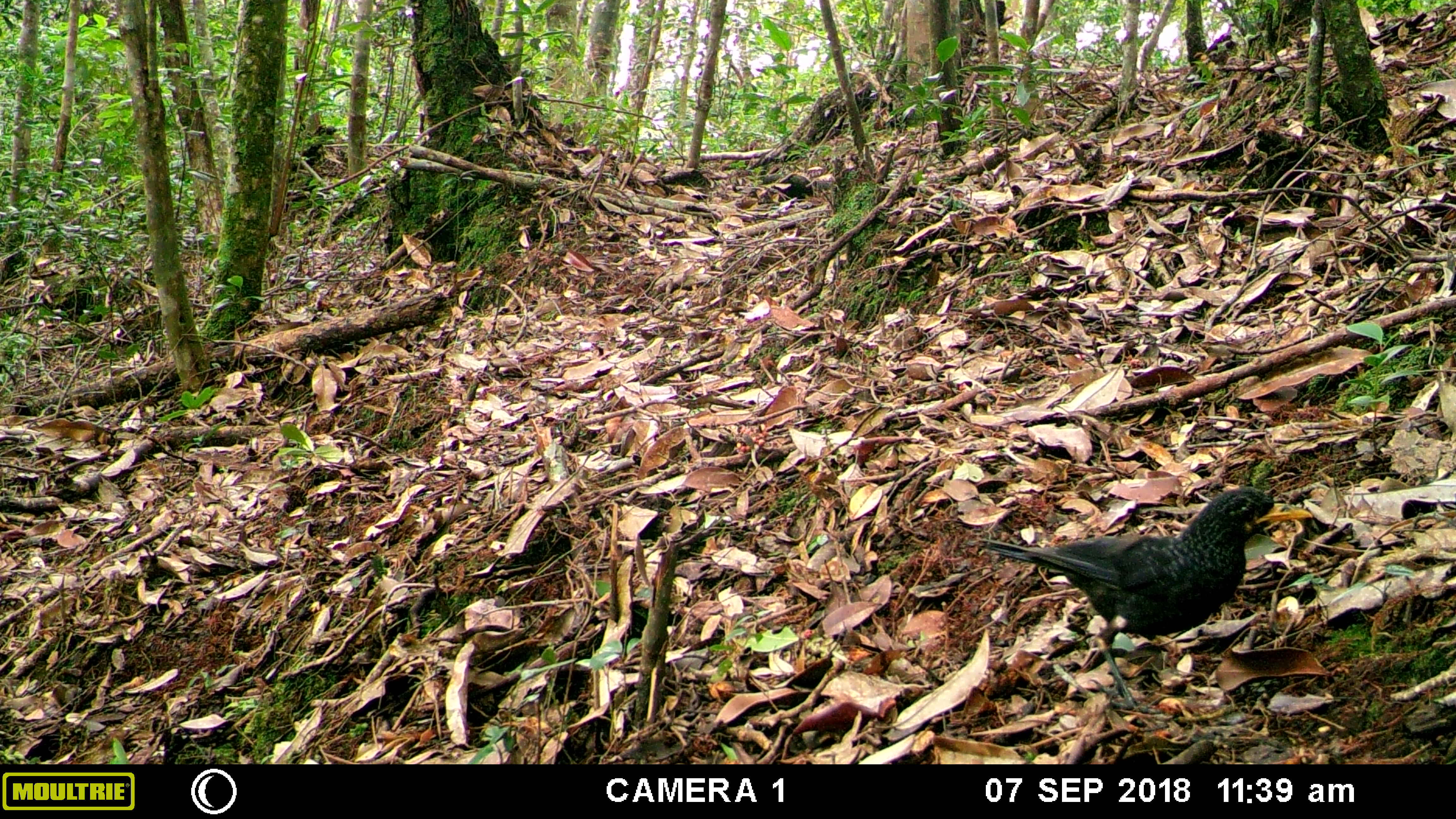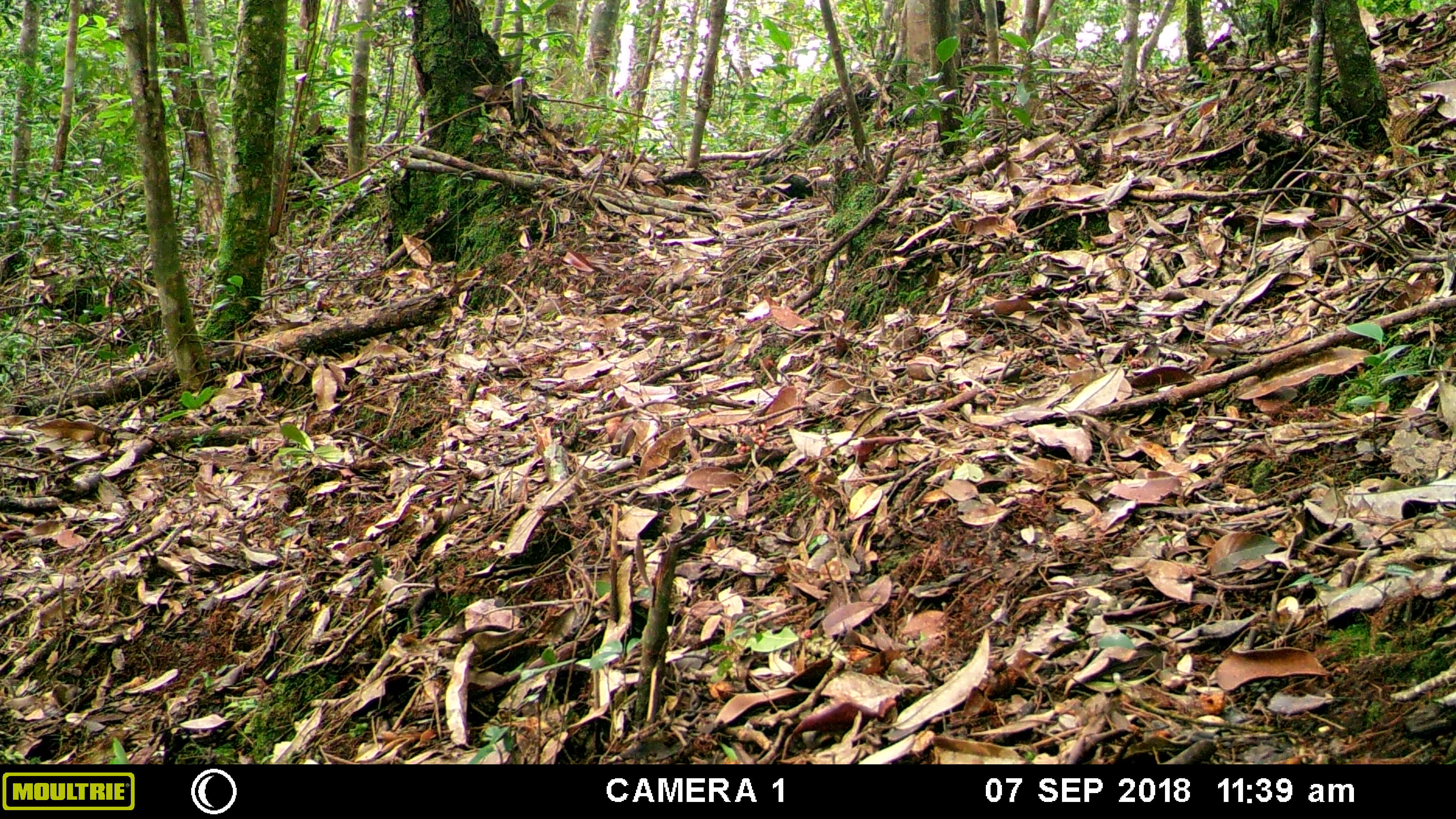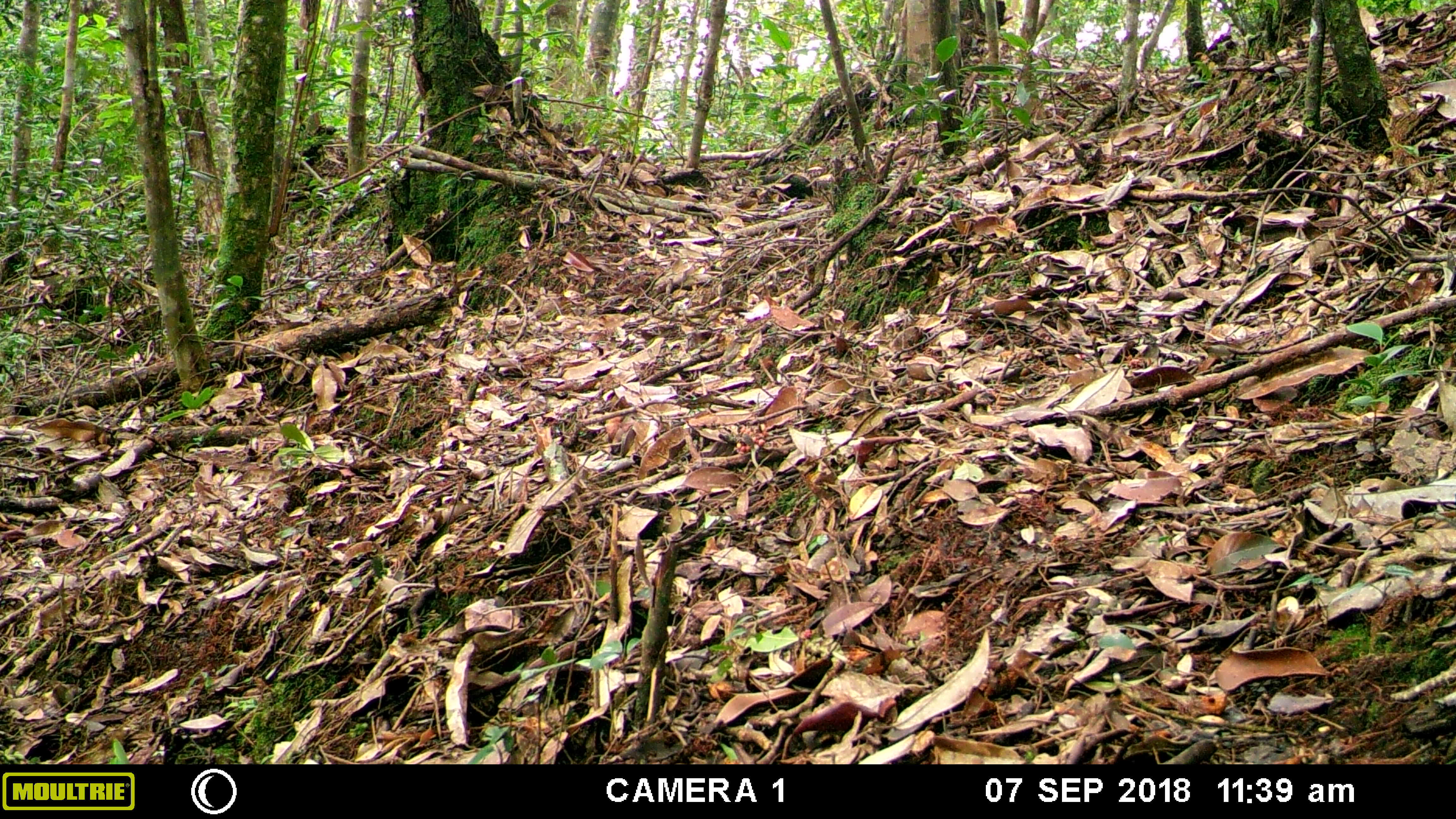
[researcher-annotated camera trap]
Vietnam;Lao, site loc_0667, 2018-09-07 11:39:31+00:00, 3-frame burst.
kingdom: Animalia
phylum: Chordata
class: Aves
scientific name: Aves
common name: bird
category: unidentified bird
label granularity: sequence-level